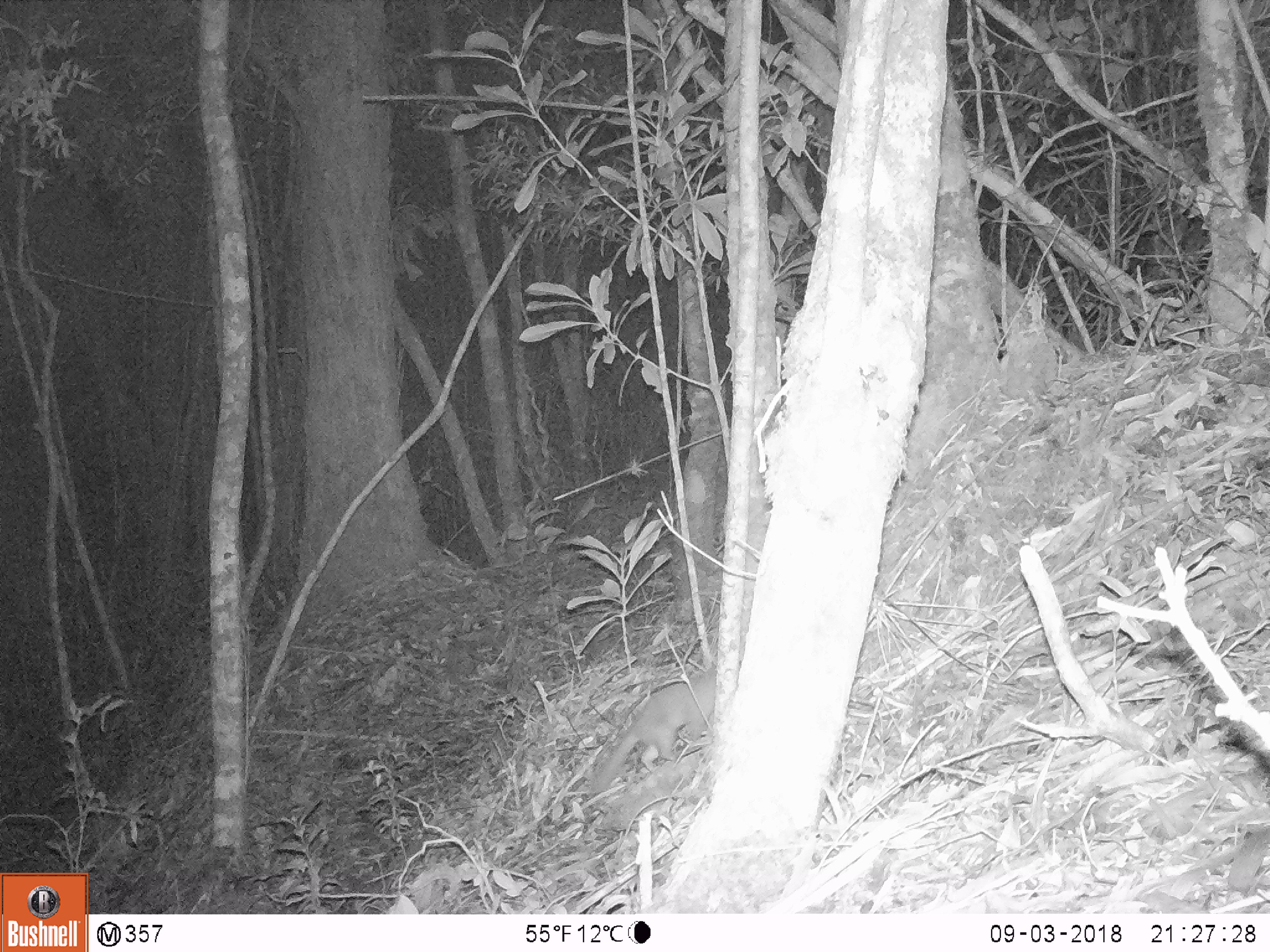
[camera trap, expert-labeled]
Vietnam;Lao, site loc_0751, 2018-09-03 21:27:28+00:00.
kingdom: Animalia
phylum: Chordata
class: Mammalia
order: Carnivora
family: Mustelidae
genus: Melogale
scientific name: Melogale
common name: ferret badger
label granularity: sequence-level